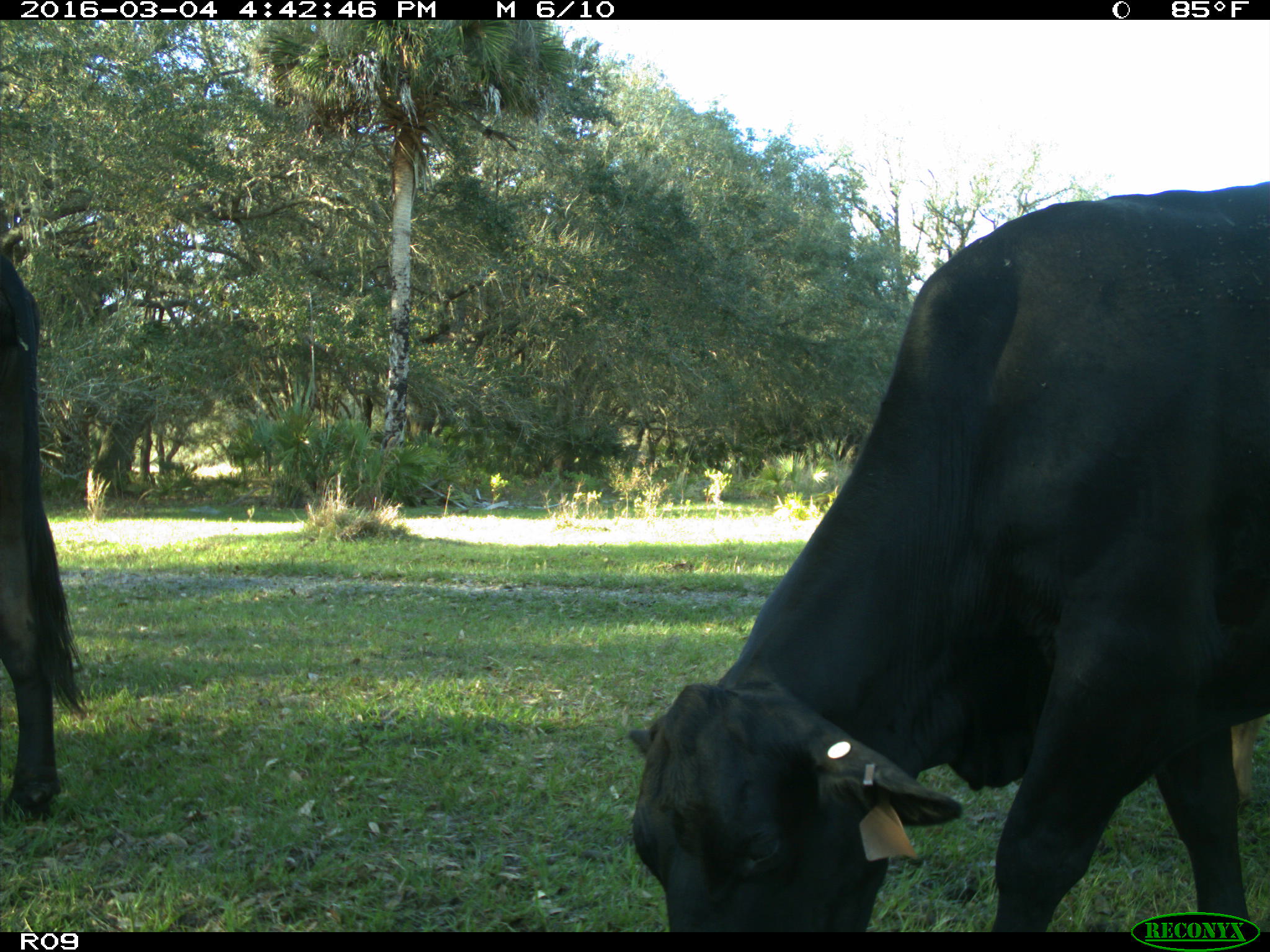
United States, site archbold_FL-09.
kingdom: Animalia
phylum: Chordata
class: Mammalia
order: Artiodactyla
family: Bovidae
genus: Bos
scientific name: Bos taurus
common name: domestic cow